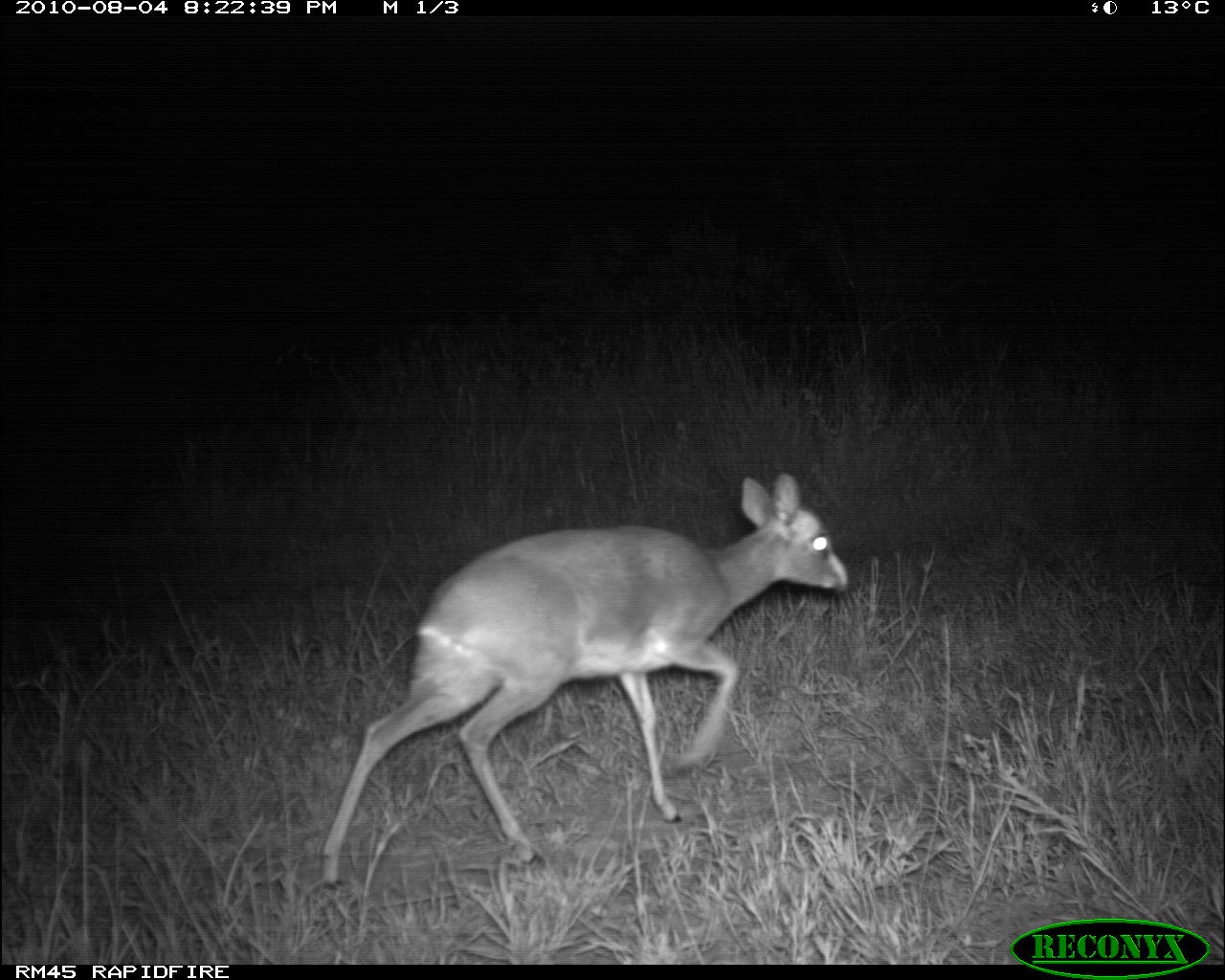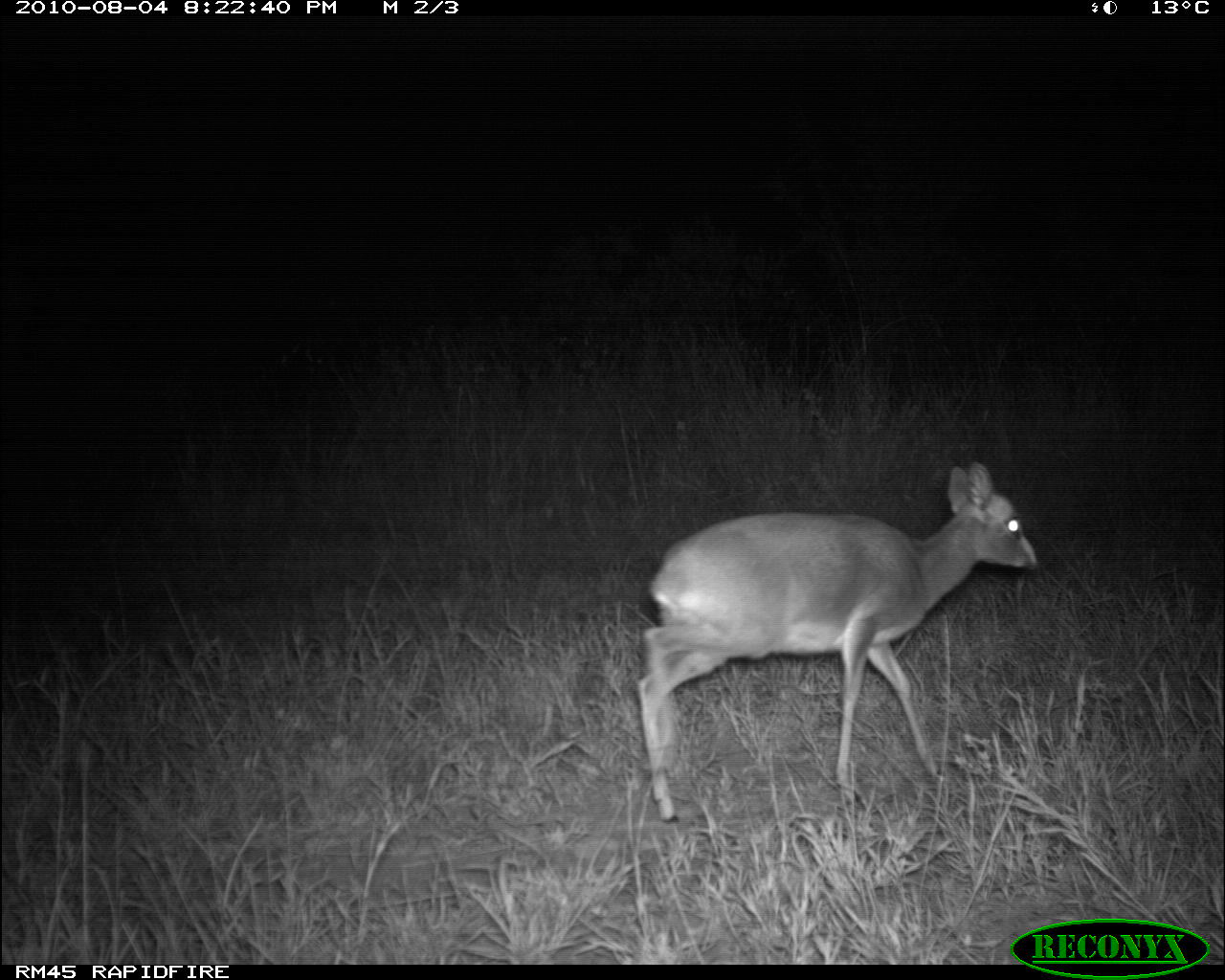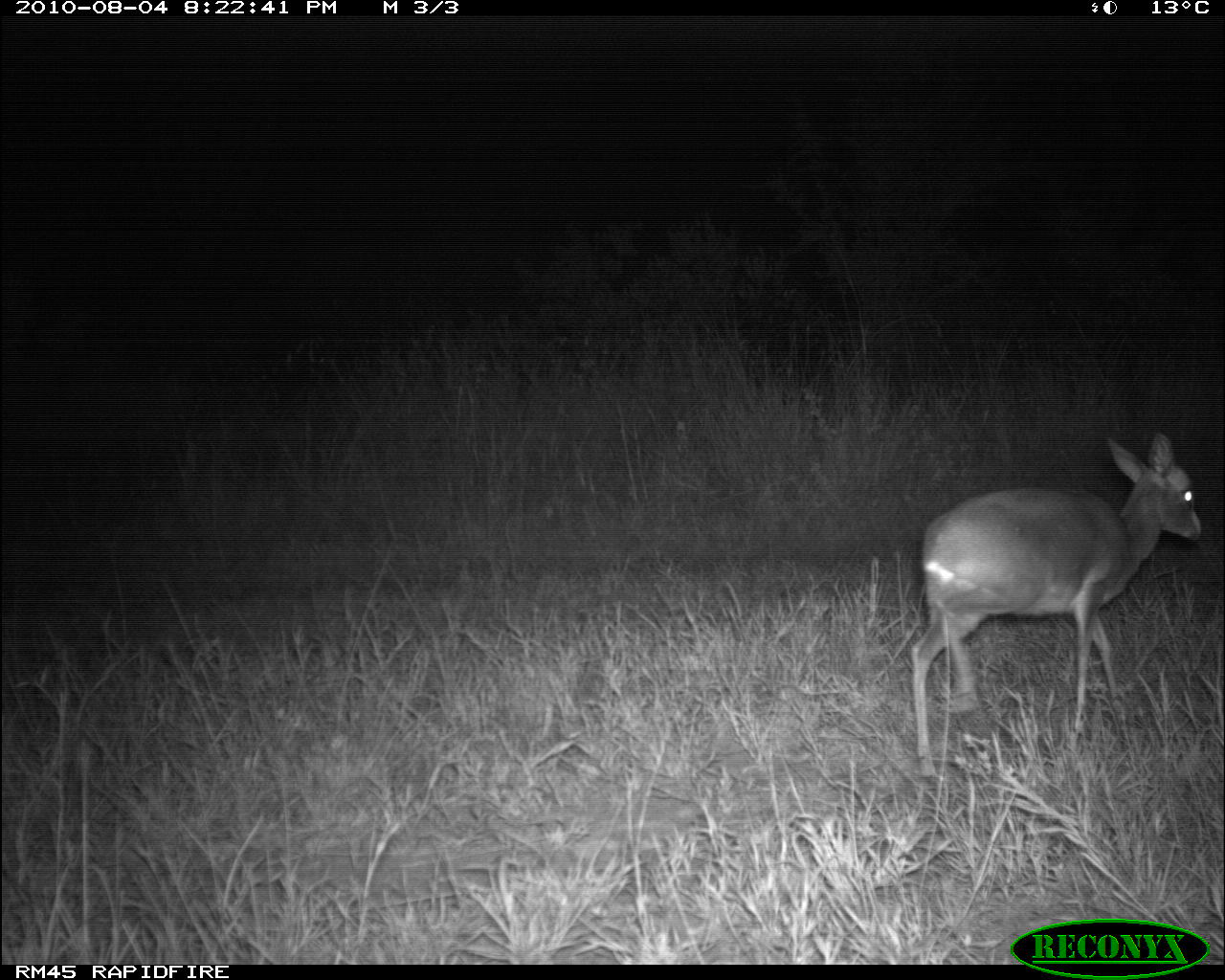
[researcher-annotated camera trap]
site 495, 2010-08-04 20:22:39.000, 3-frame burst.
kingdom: Animalia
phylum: Chordata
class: Mammalia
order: Artiodactyla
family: Bovidae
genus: Tragelaphus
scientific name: Tragelaphus oryx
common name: eland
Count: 1.